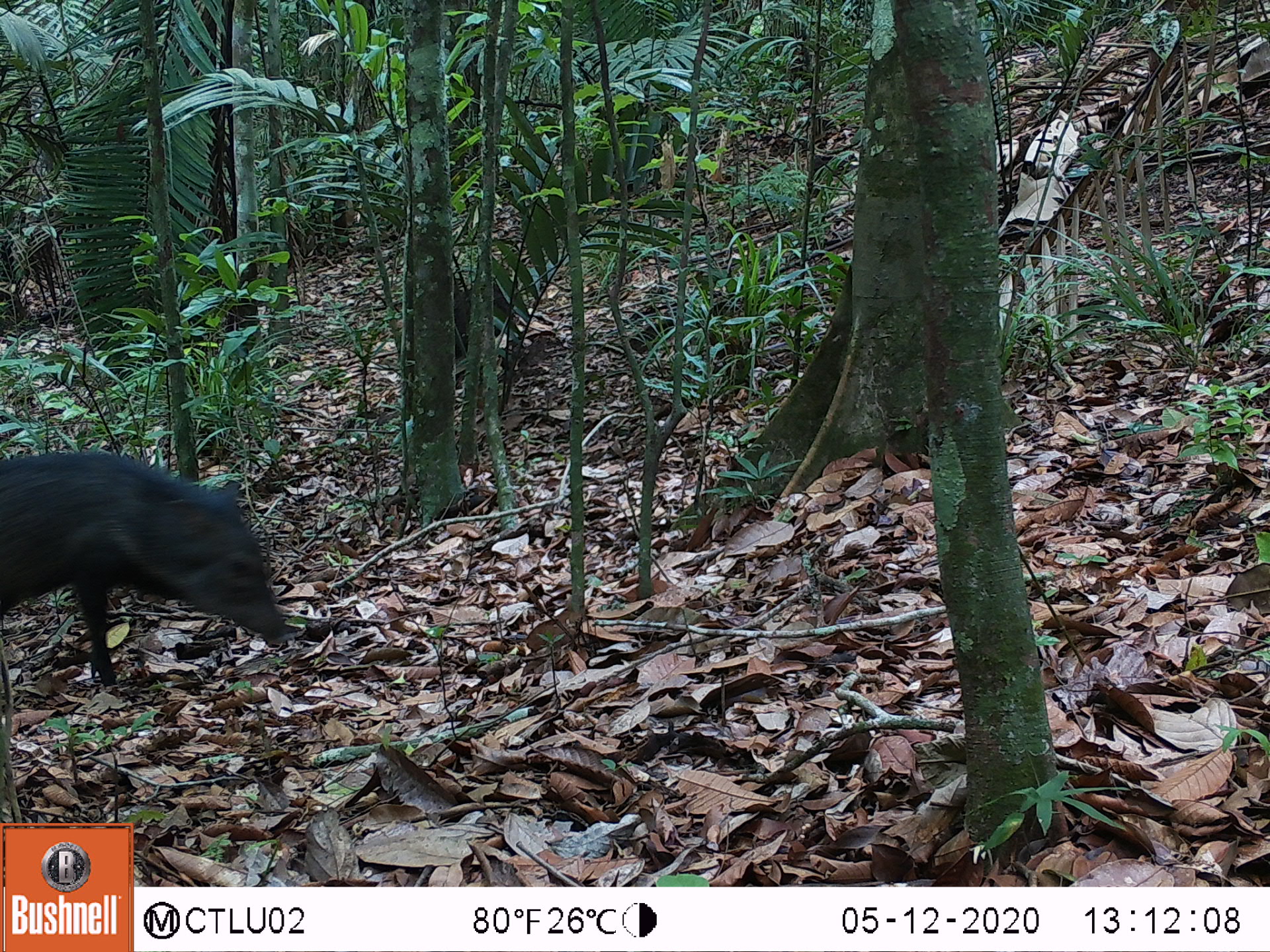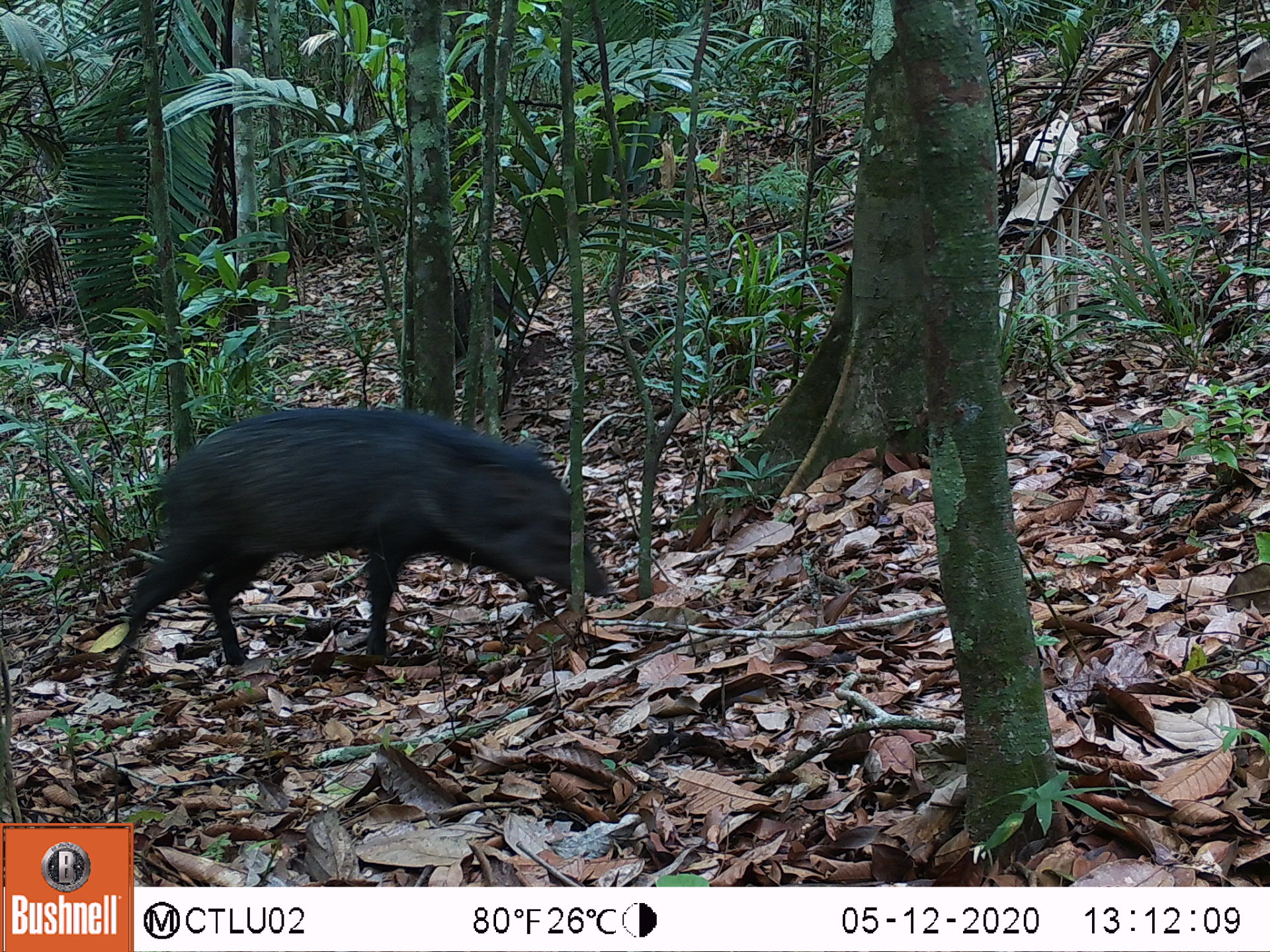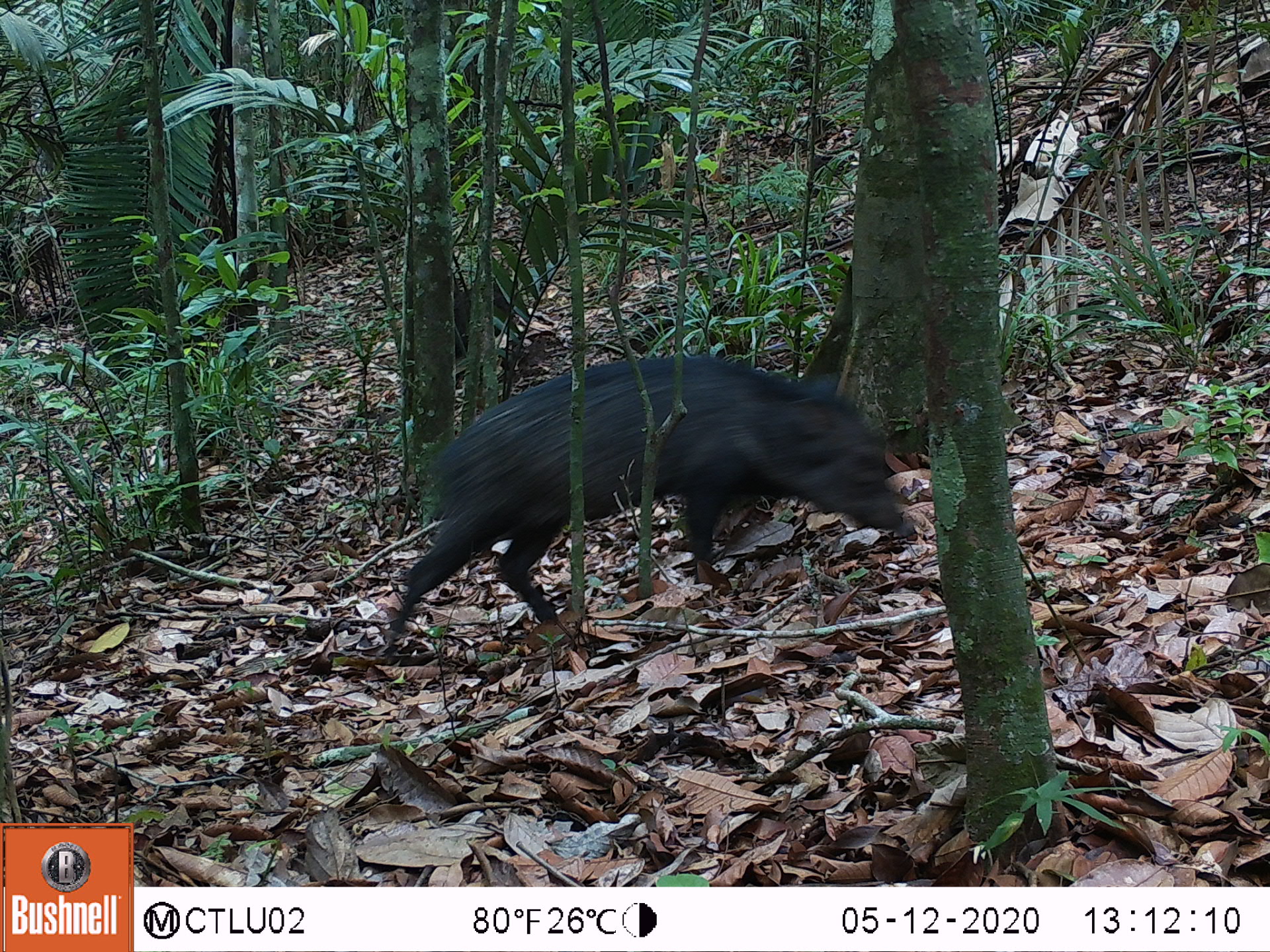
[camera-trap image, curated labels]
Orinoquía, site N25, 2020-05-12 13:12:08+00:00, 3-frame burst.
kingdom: Animalia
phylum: Chordata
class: Mammalia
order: Artiodactyla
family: Tayassuidae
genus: Pecari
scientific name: Pecari tajacu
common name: collared peccary